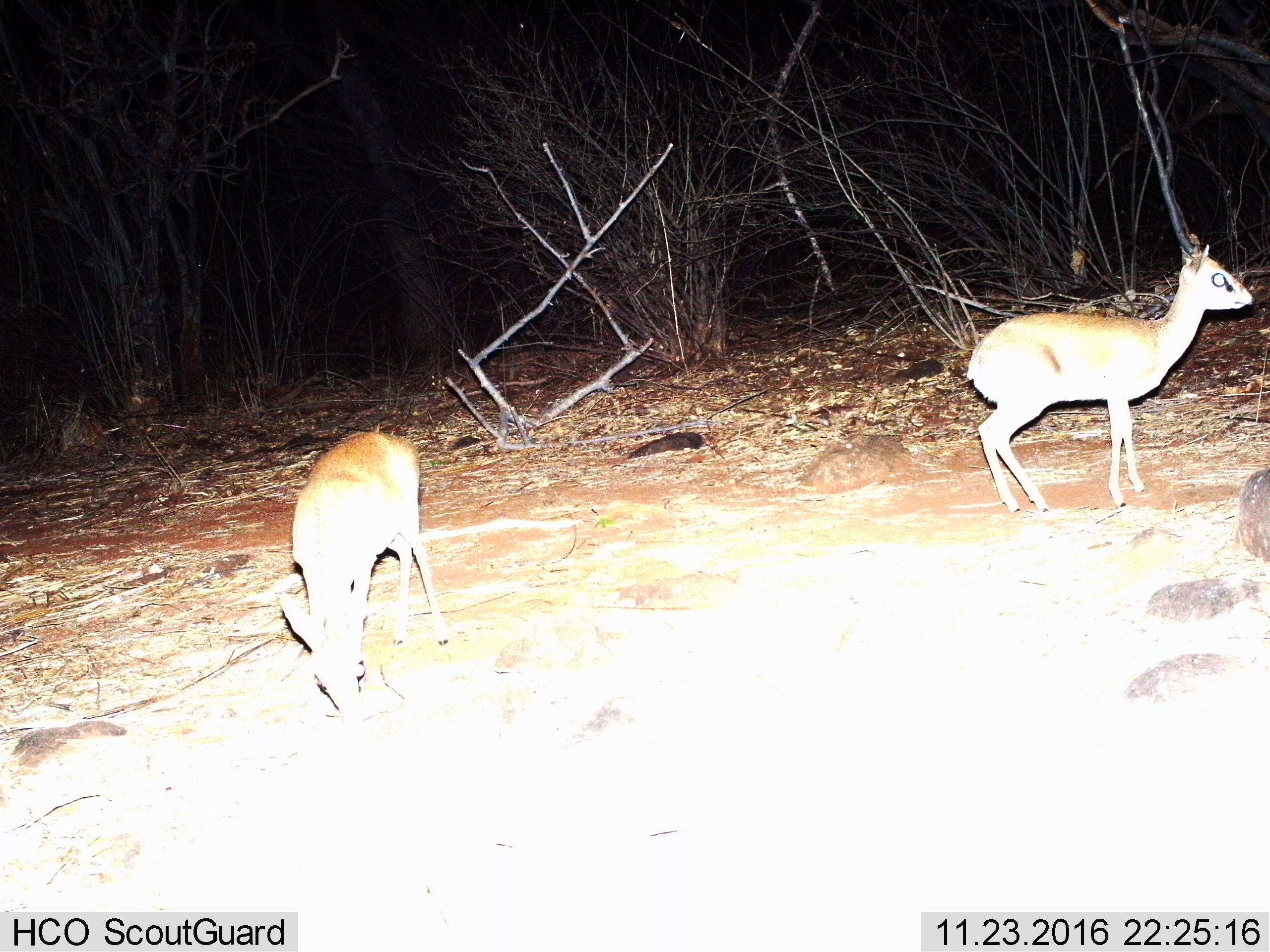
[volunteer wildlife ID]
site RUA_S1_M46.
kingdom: Animalia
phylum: Chordata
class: Mammalia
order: Artiodactyla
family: Bovidae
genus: Madoqua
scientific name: Madoqua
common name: dik-dik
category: dikdik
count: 2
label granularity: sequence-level